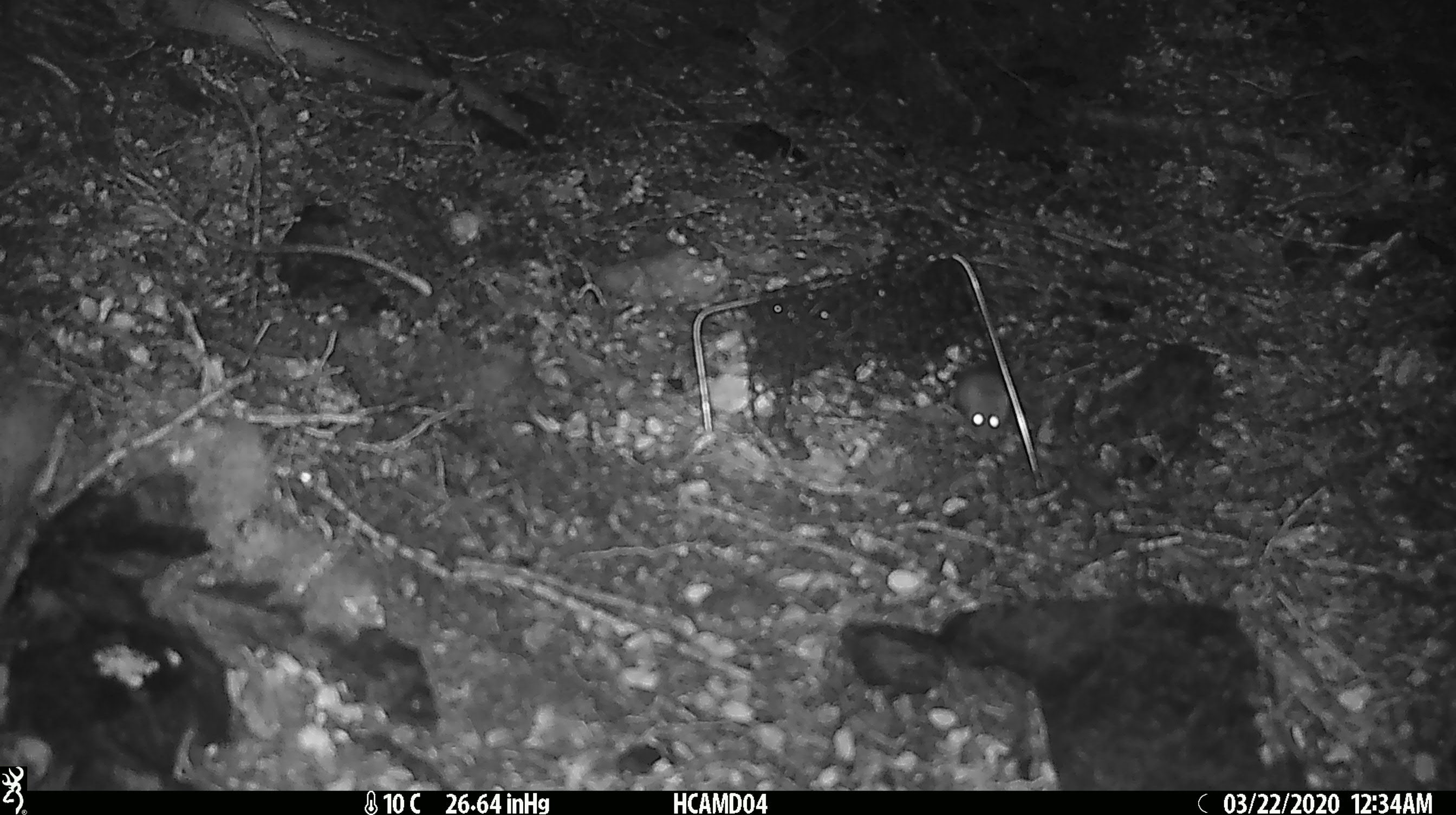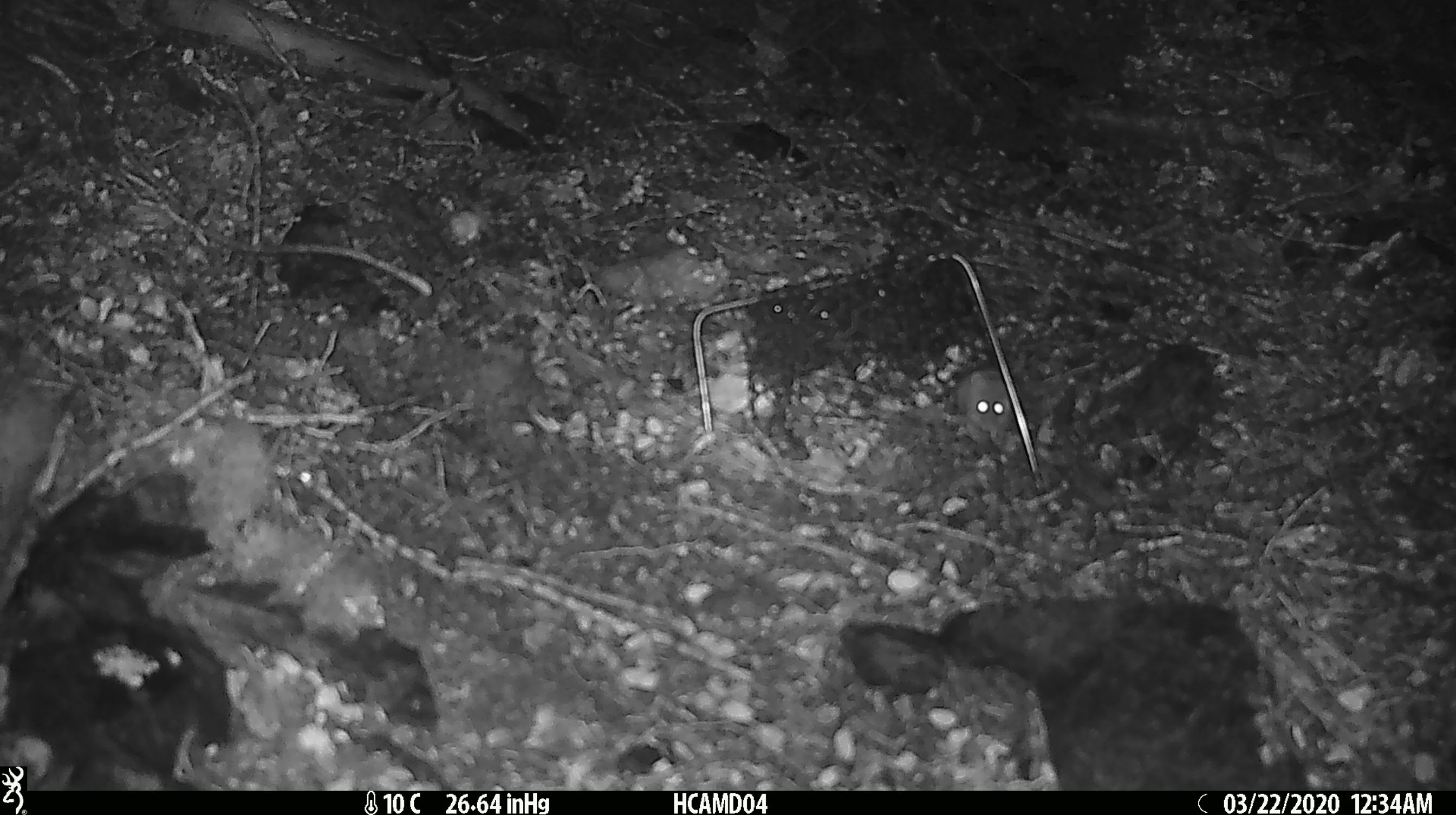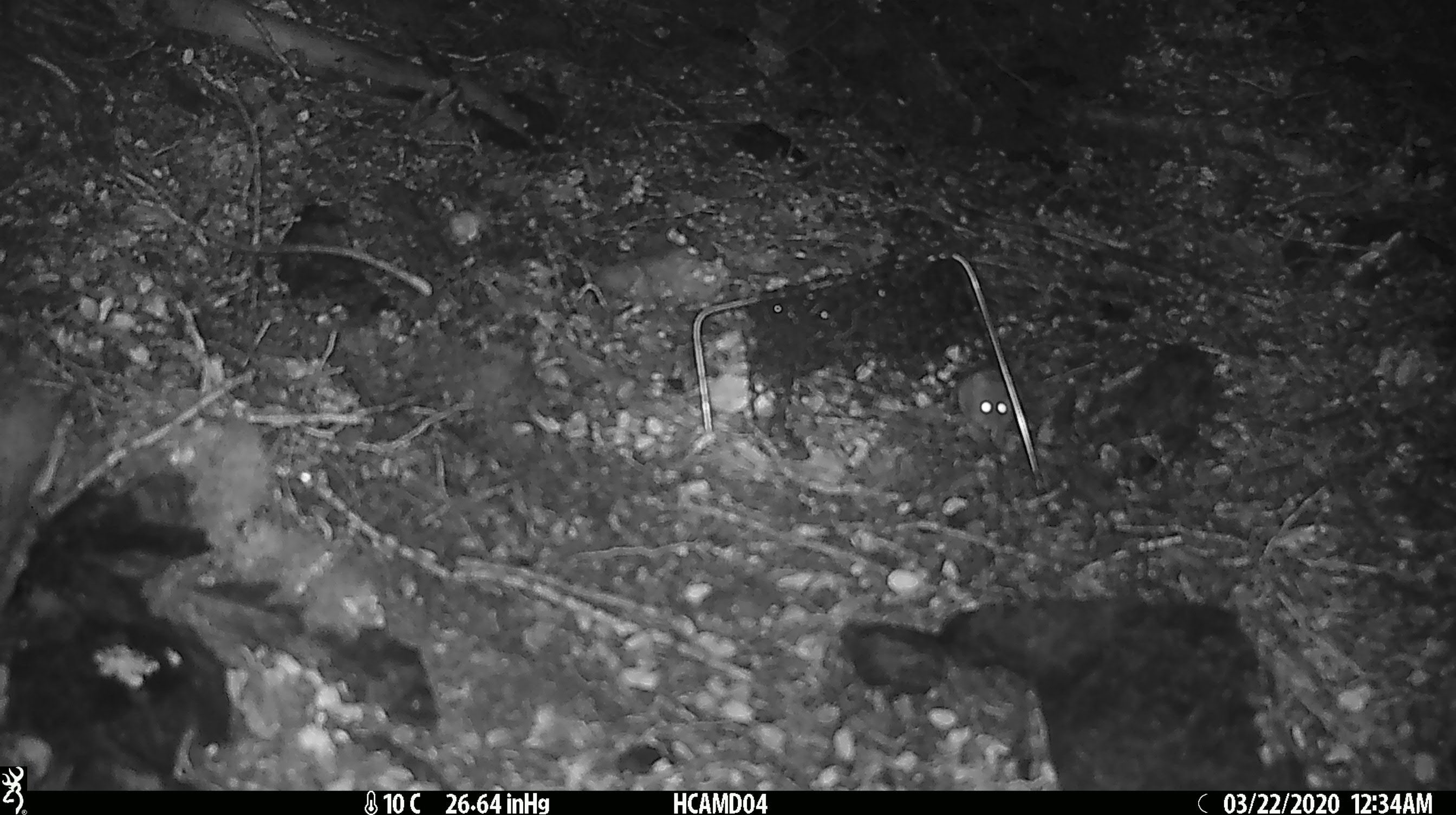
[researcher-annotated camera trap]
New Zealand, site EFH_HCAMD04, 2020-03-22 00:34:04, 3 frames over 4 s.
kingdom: Animalia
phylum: Chordata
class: Mammalia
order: Rodentia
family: Muridae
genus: Mus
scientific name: Mus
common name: mouse